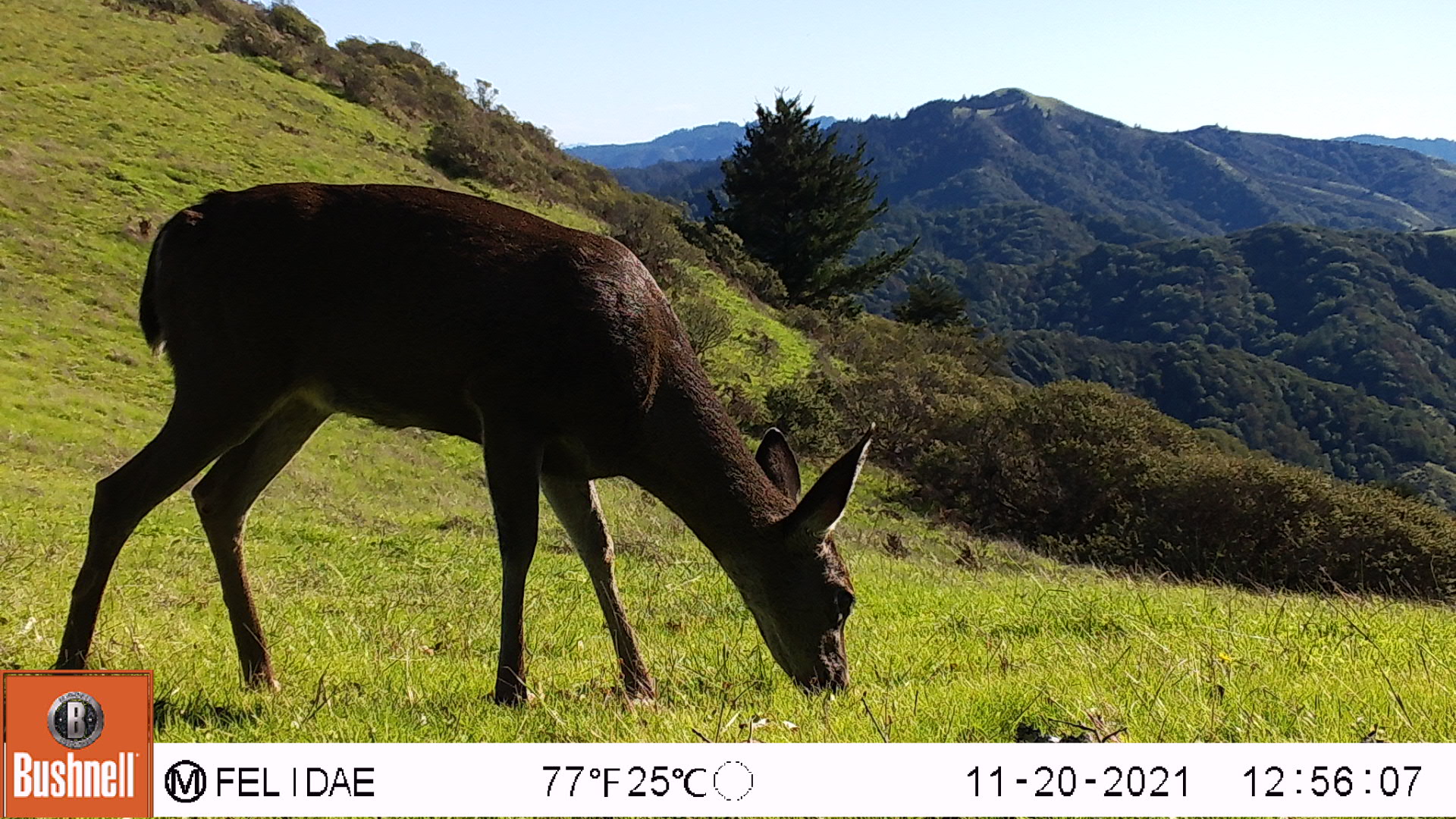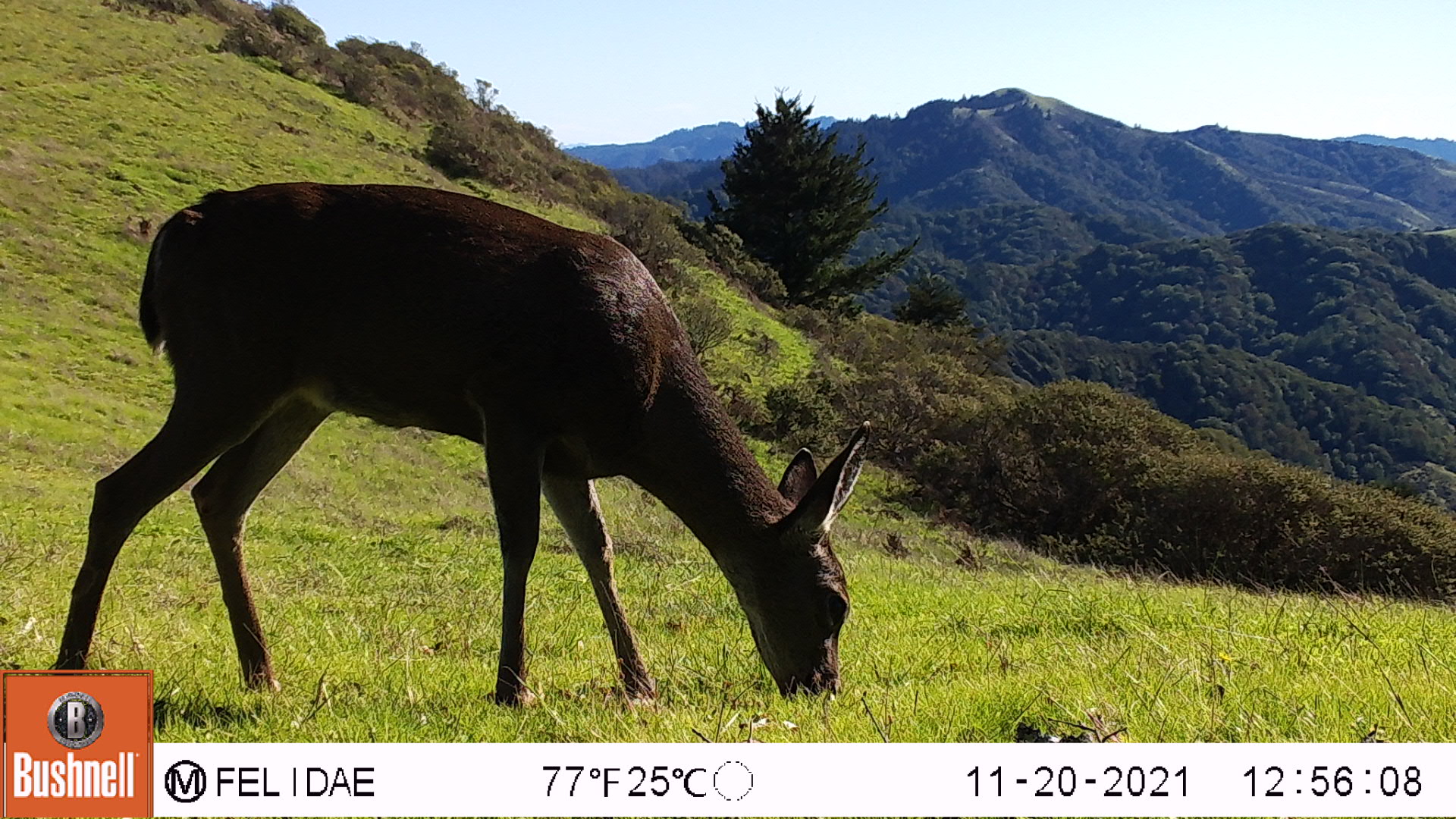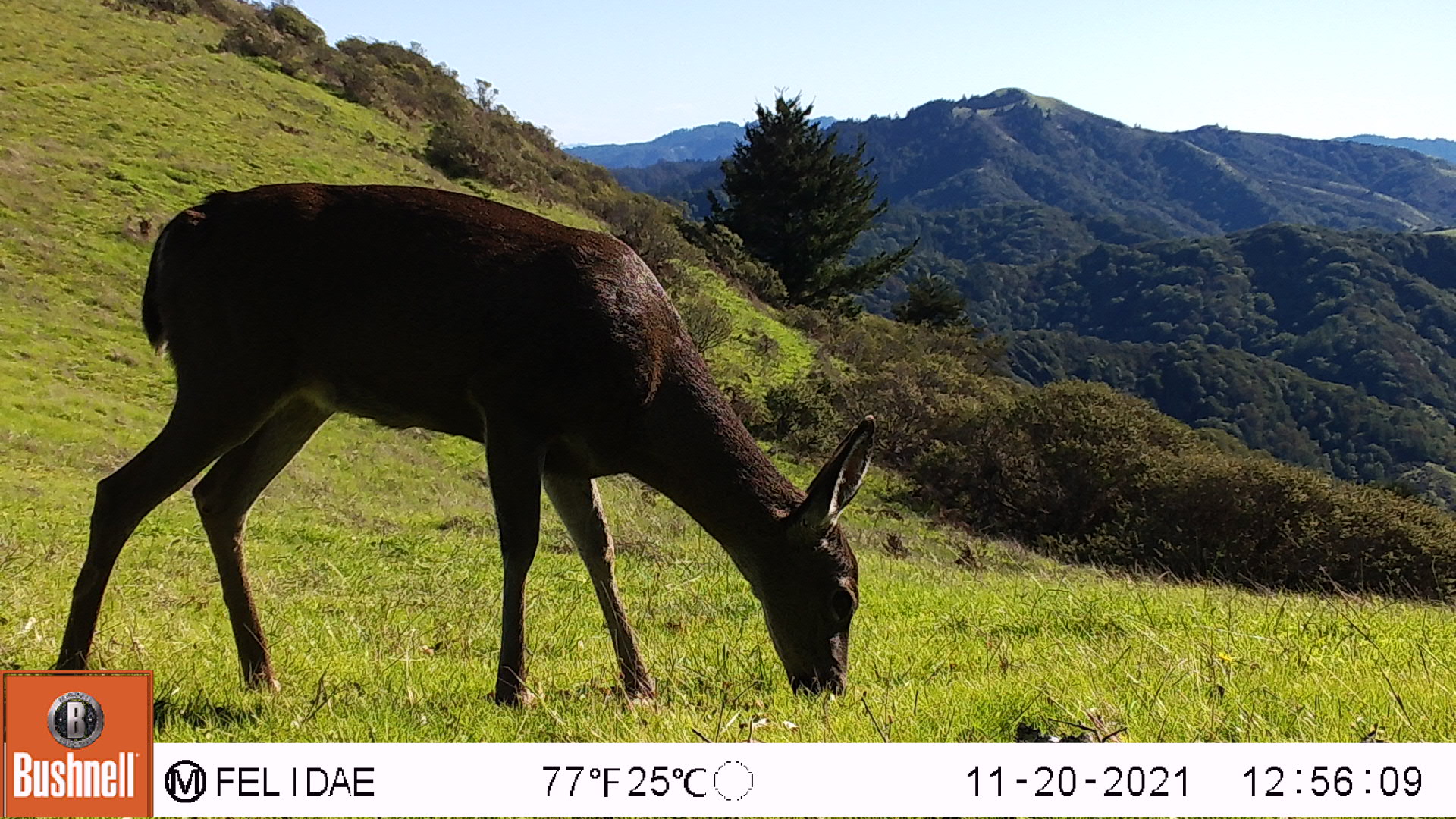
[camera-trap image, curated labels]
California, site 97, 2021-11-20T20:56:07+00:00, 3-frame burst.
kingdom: Animalia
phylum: Chordata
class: Mammalia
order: Artiodactyla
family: Cervidae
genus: Odocoileus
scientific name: Odocoileus hemionus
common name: mule deer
Mule deer (Odocoileus hemionus).